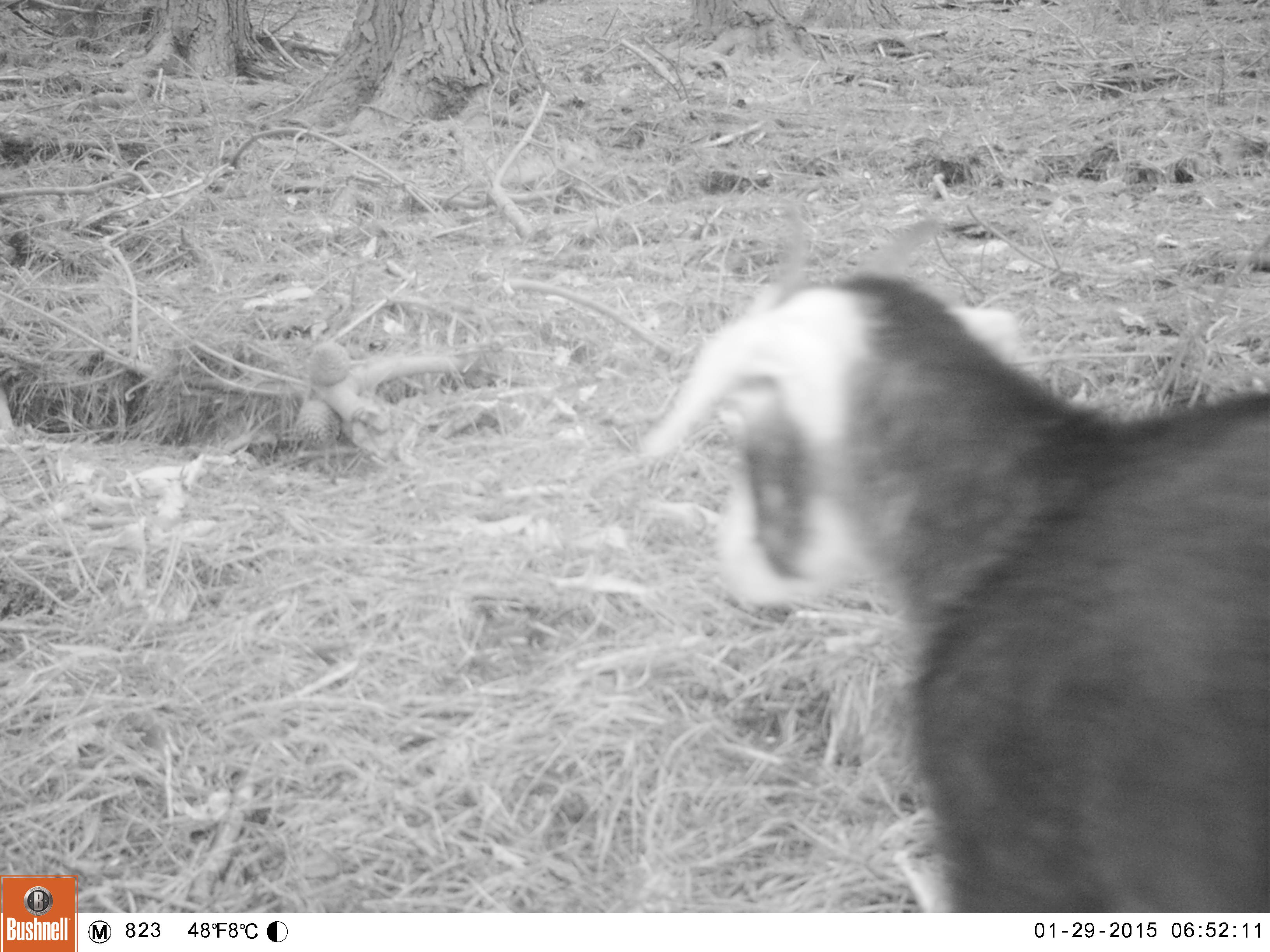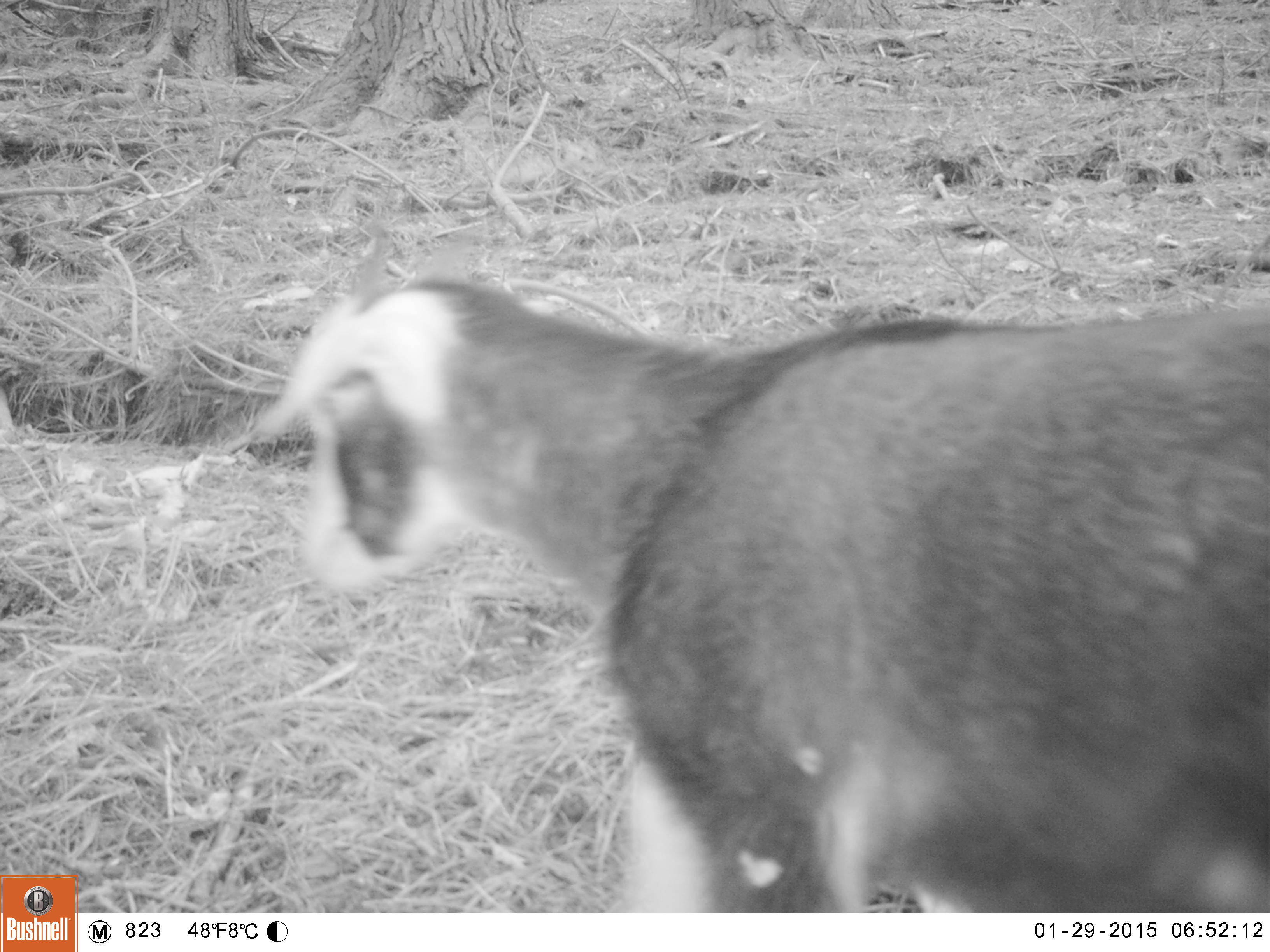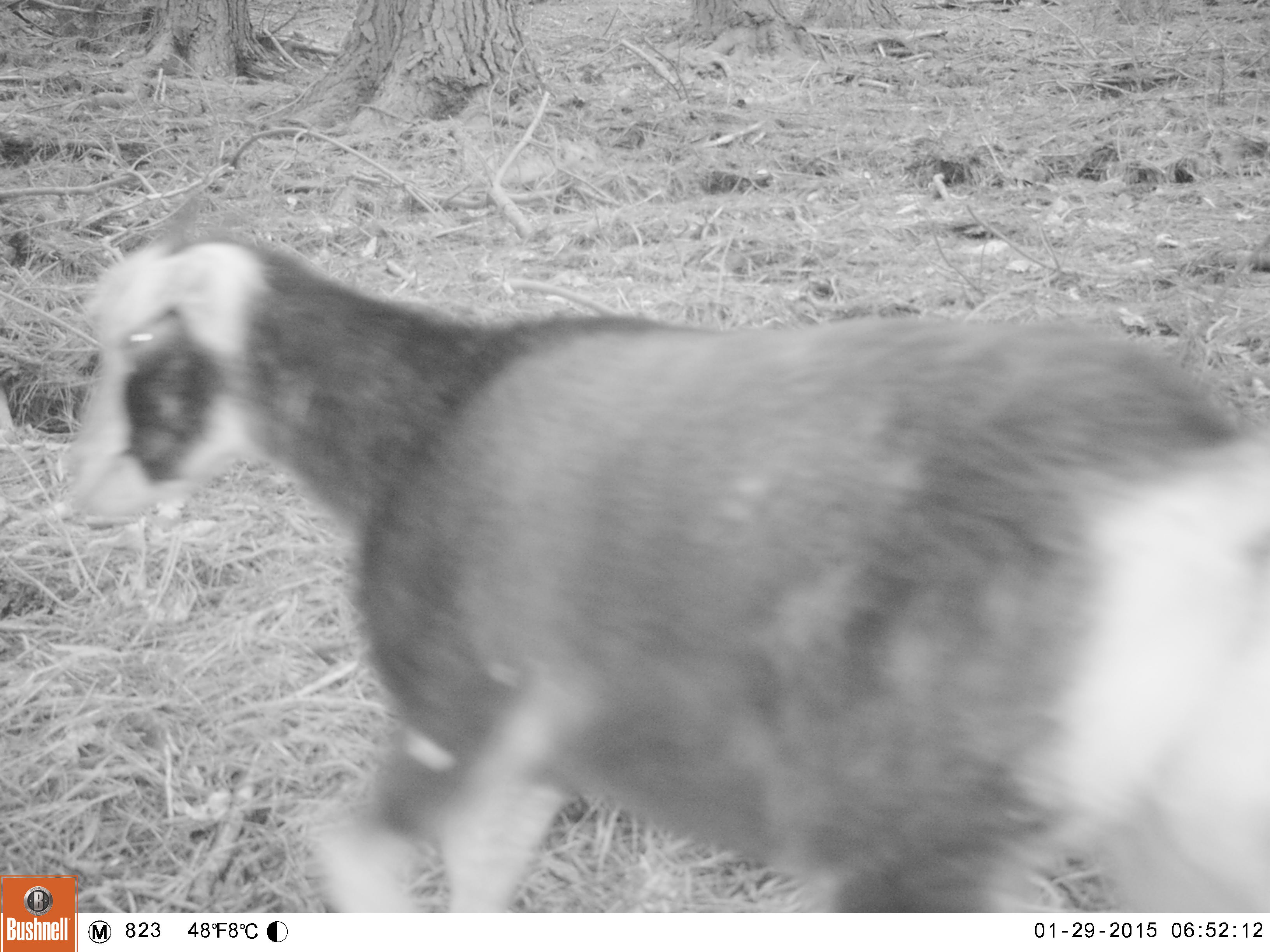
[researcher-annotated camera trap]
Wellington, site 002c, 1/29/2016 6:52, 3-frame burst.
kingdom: Animalia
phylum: Chordata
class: Mammalia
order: Artiodactyla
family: Bovidae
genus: Capra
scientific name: Capra hircus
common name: goat